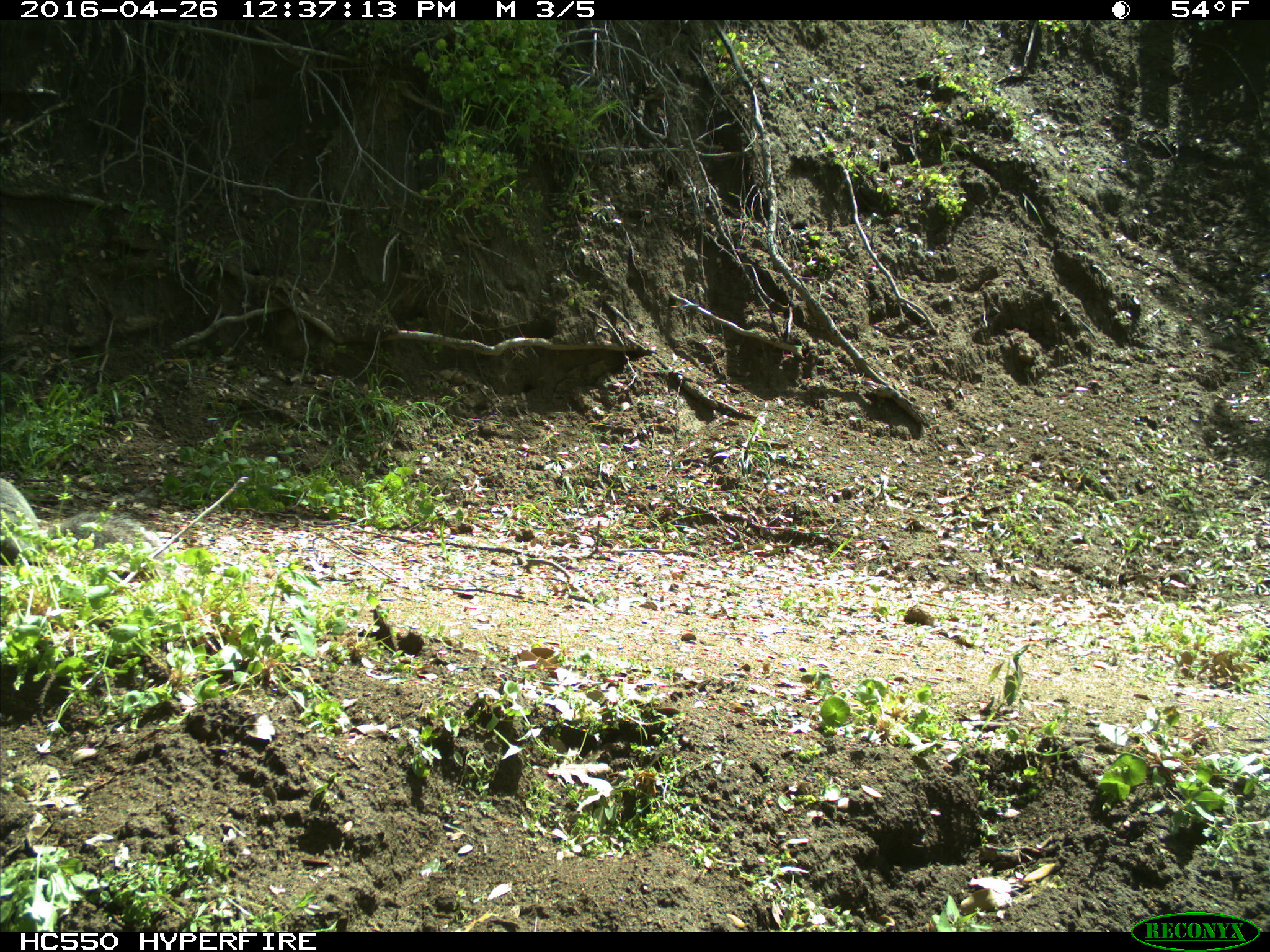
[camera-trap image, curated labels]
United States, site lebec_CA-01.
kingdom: Animalia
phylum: Chordata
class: Mammalia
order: Rodentia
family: Sciuridae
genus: Sciurus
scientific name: Sciurus carolinensis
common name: eastern gray squirrel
Sciurus carolinensis (eastern gray squirrel).